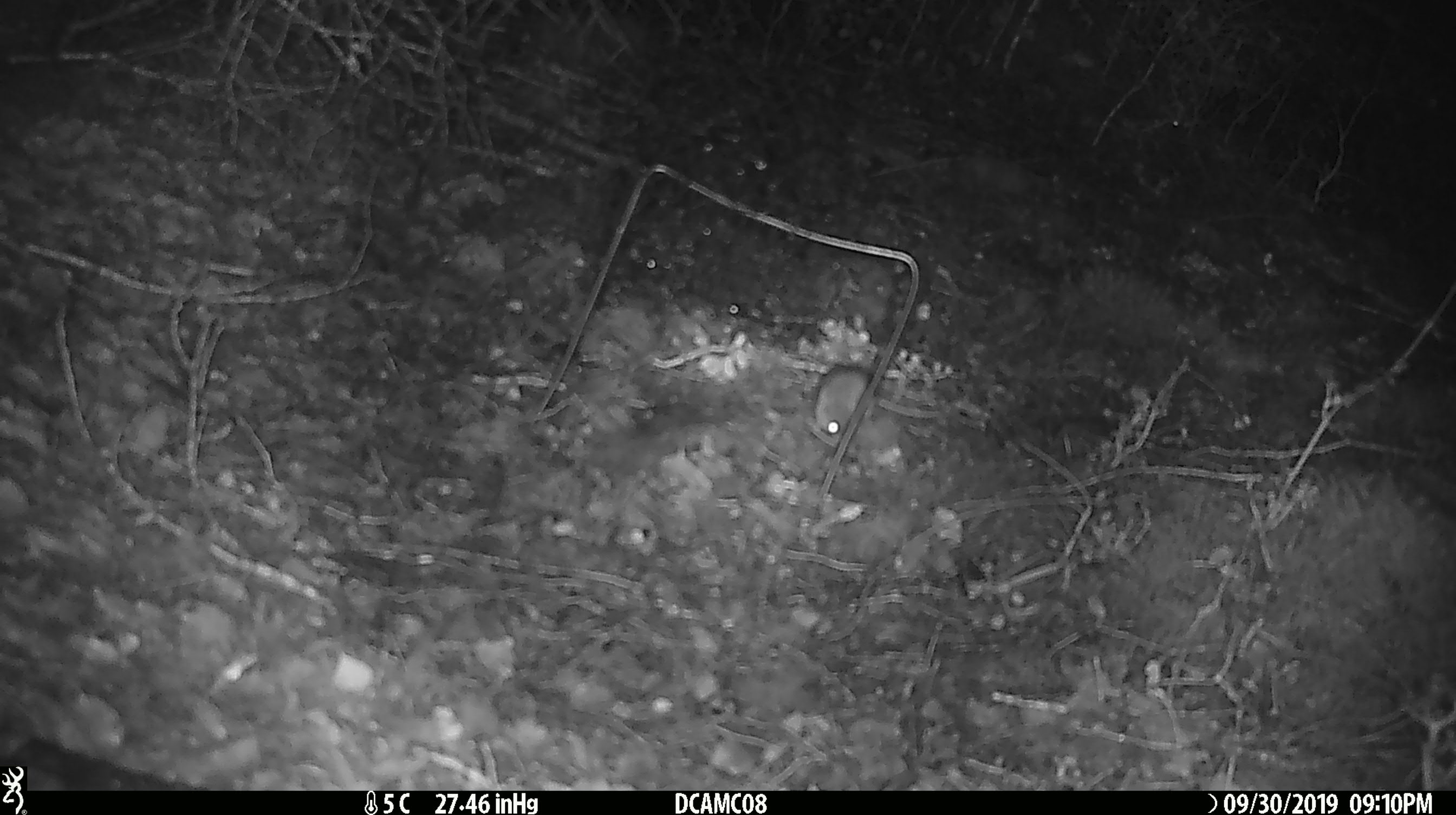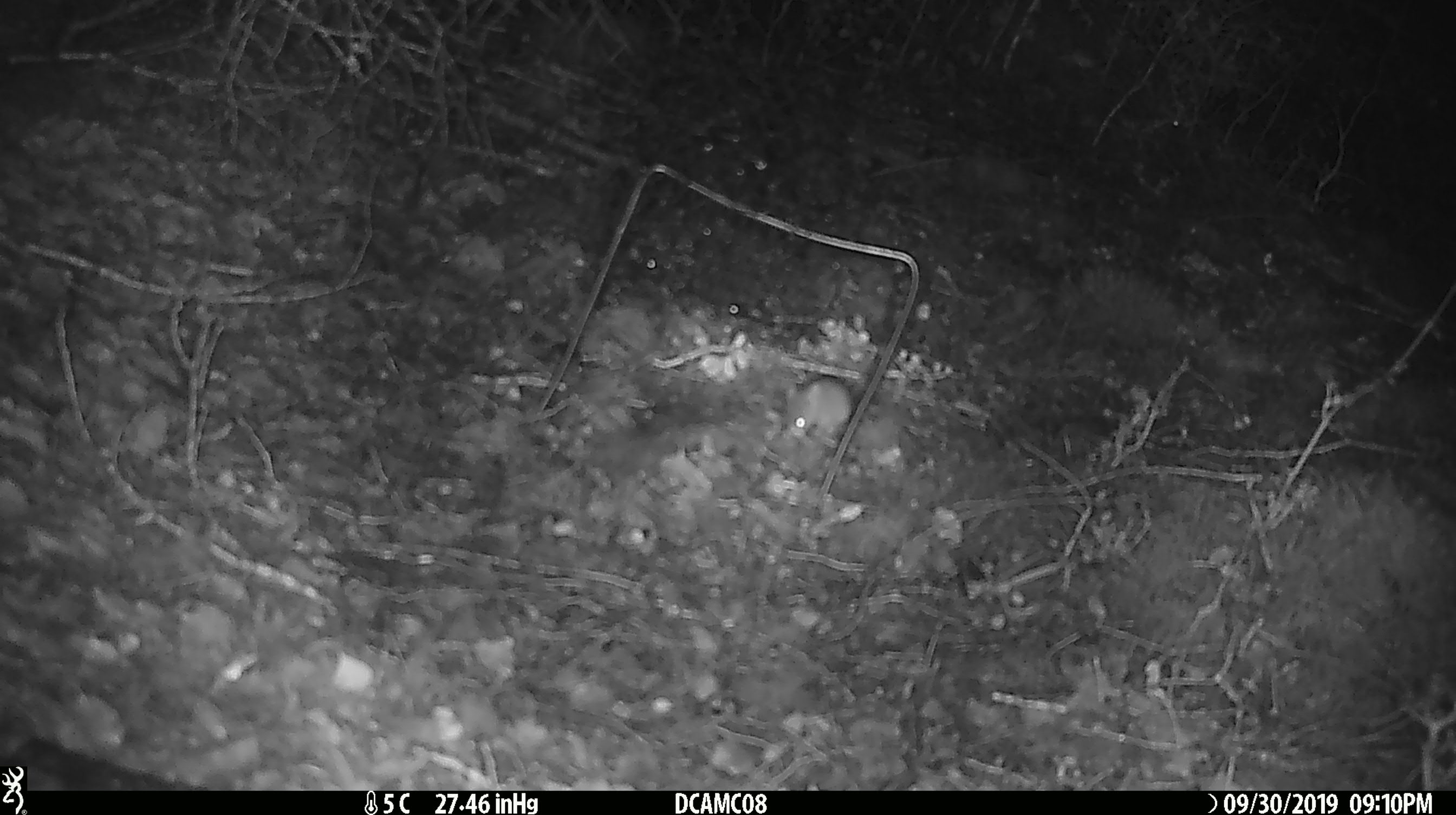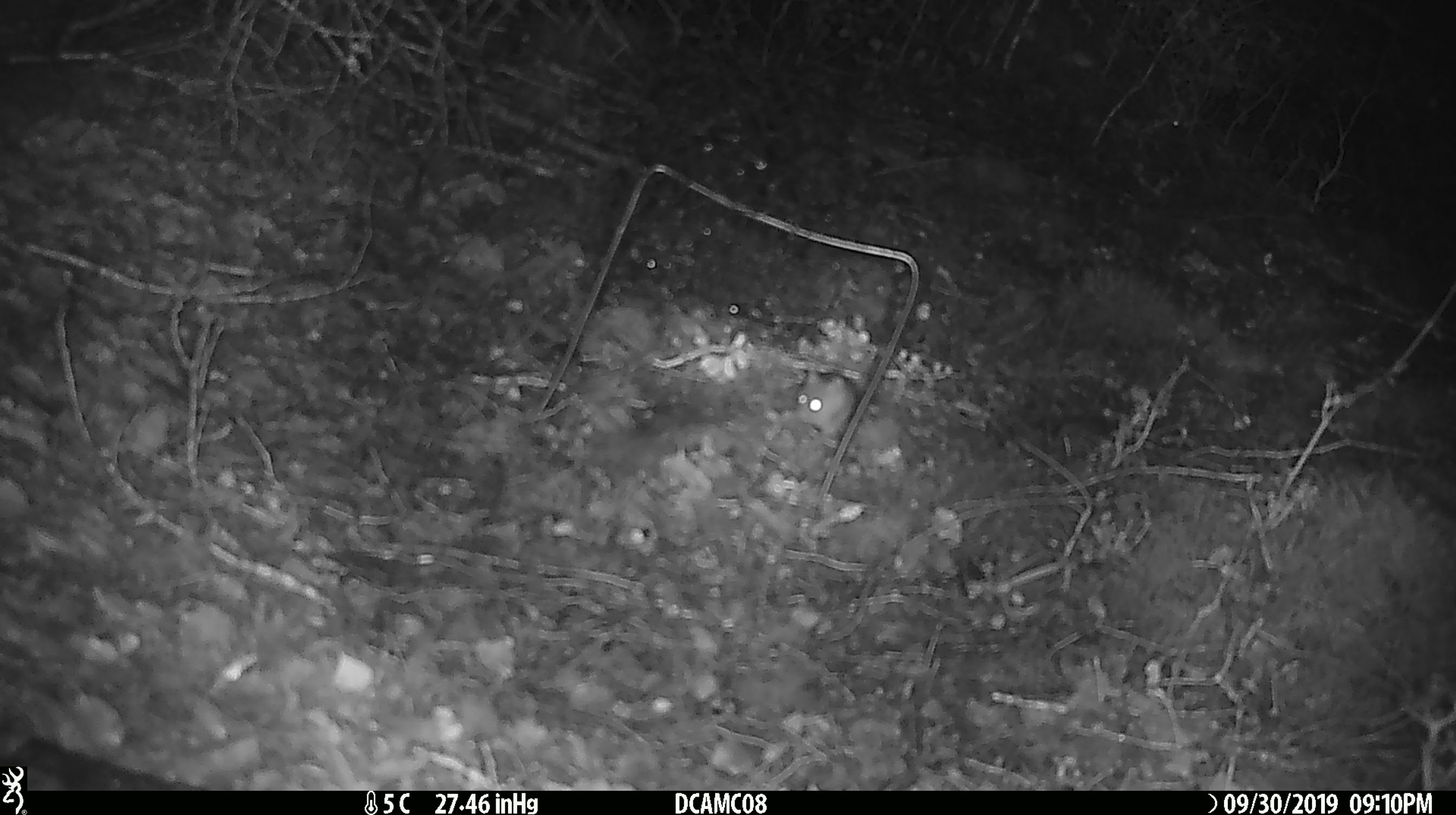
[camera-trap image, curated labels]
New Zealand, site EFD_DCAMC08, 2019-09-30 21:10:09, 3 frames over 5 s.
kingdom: Animalia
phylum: Chordata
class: Mammalia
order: Rodentia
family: Muridae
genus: Mus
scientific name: Mus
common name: mouse